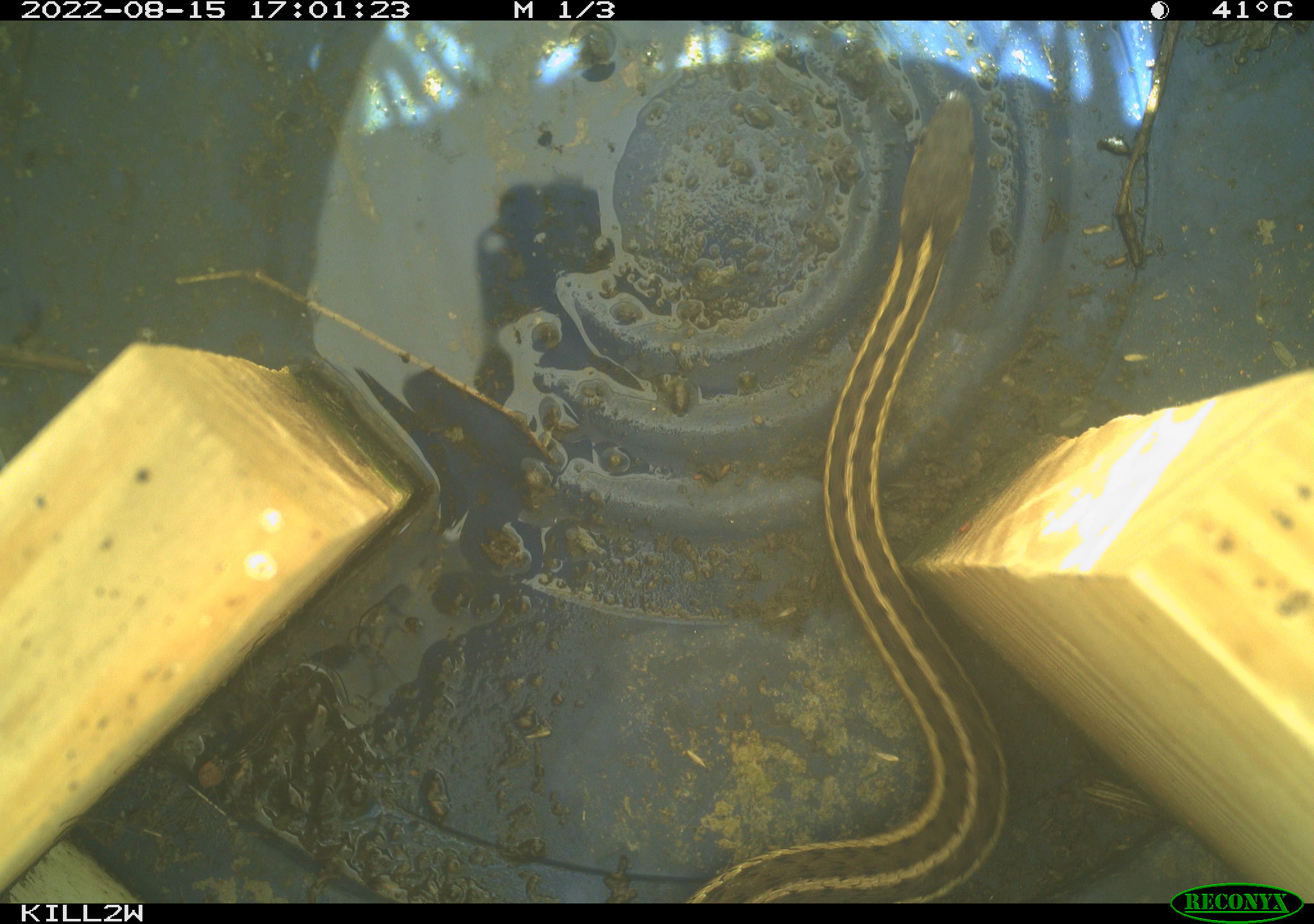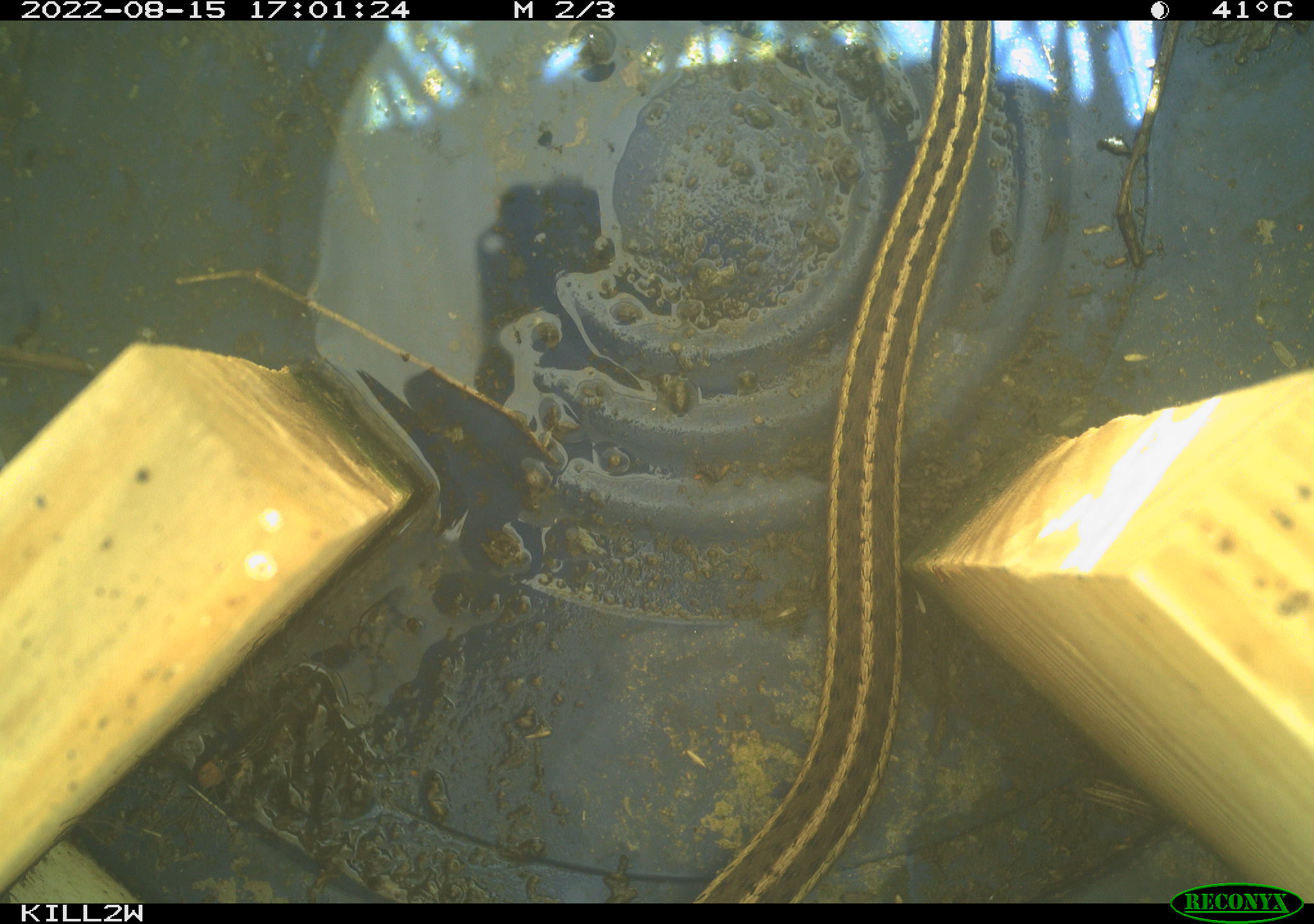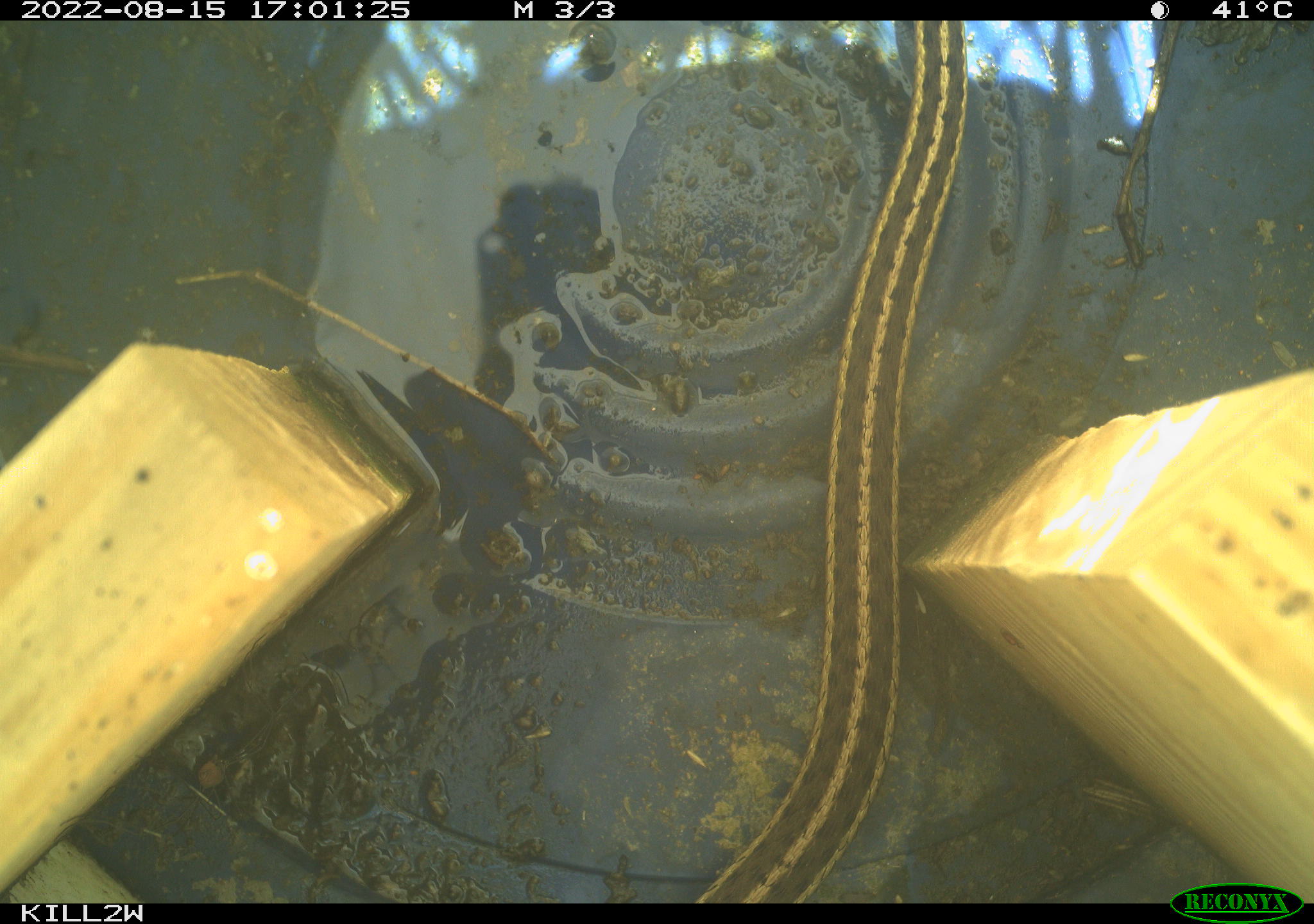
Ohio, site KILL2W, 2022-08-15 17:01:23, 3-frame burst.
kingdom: Animalia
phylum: Chordata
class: Reptilia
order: Squamata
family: Colubridae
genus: Thamnophis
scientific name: Thamnophis sirtalis sirtalis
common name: eastern gartersnake